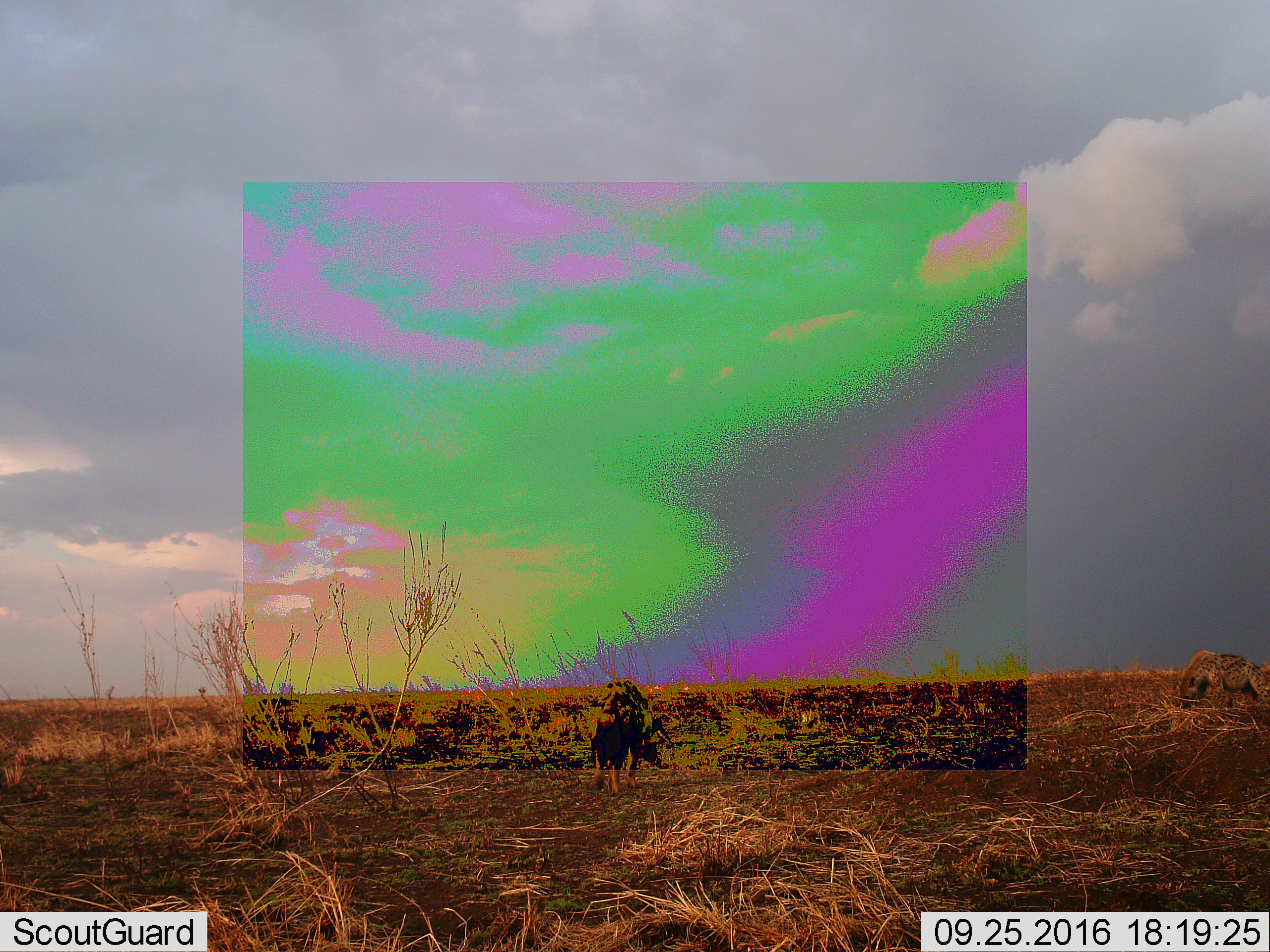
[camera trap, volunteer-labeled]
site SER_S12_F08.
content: unidentified animal